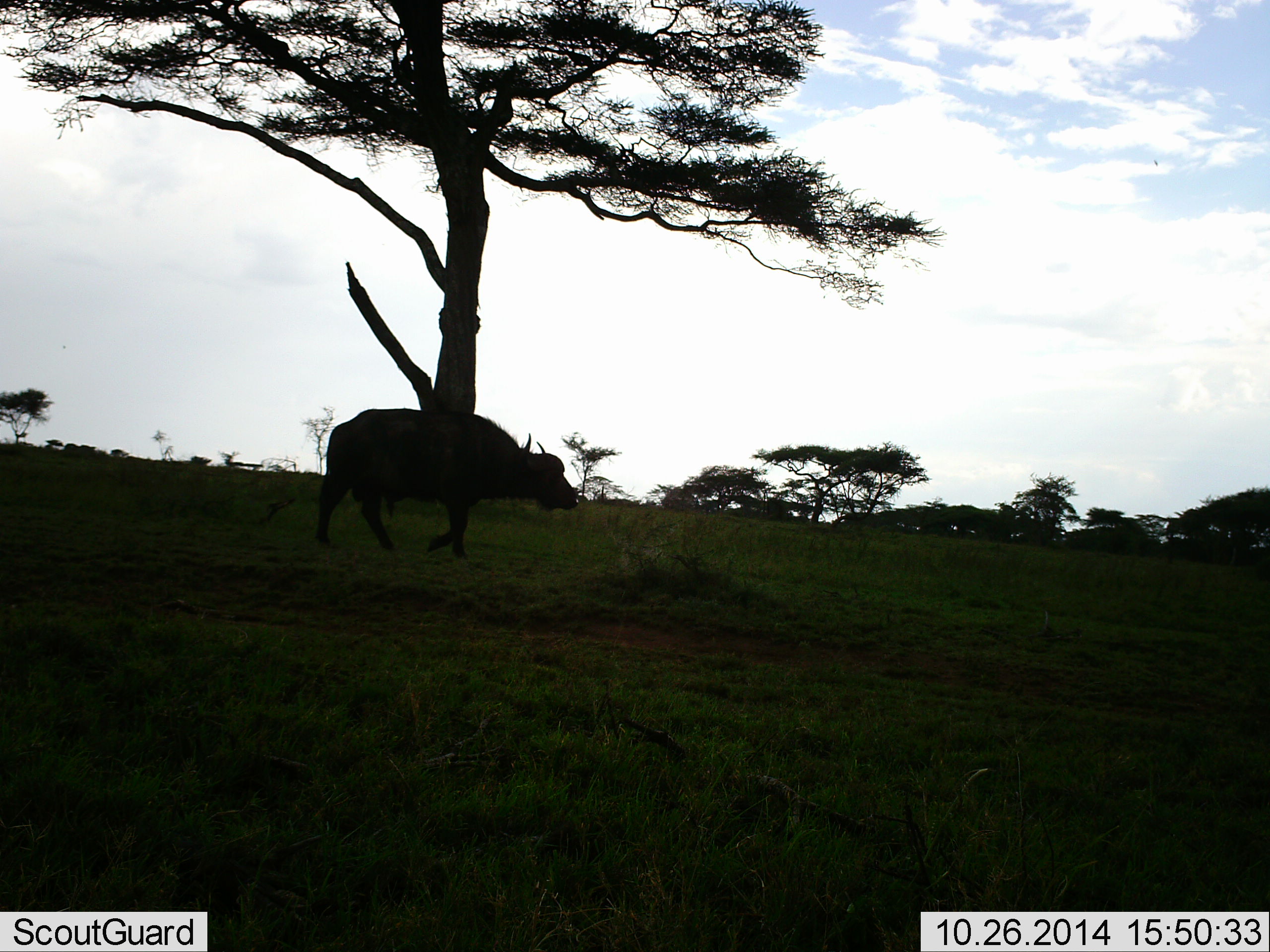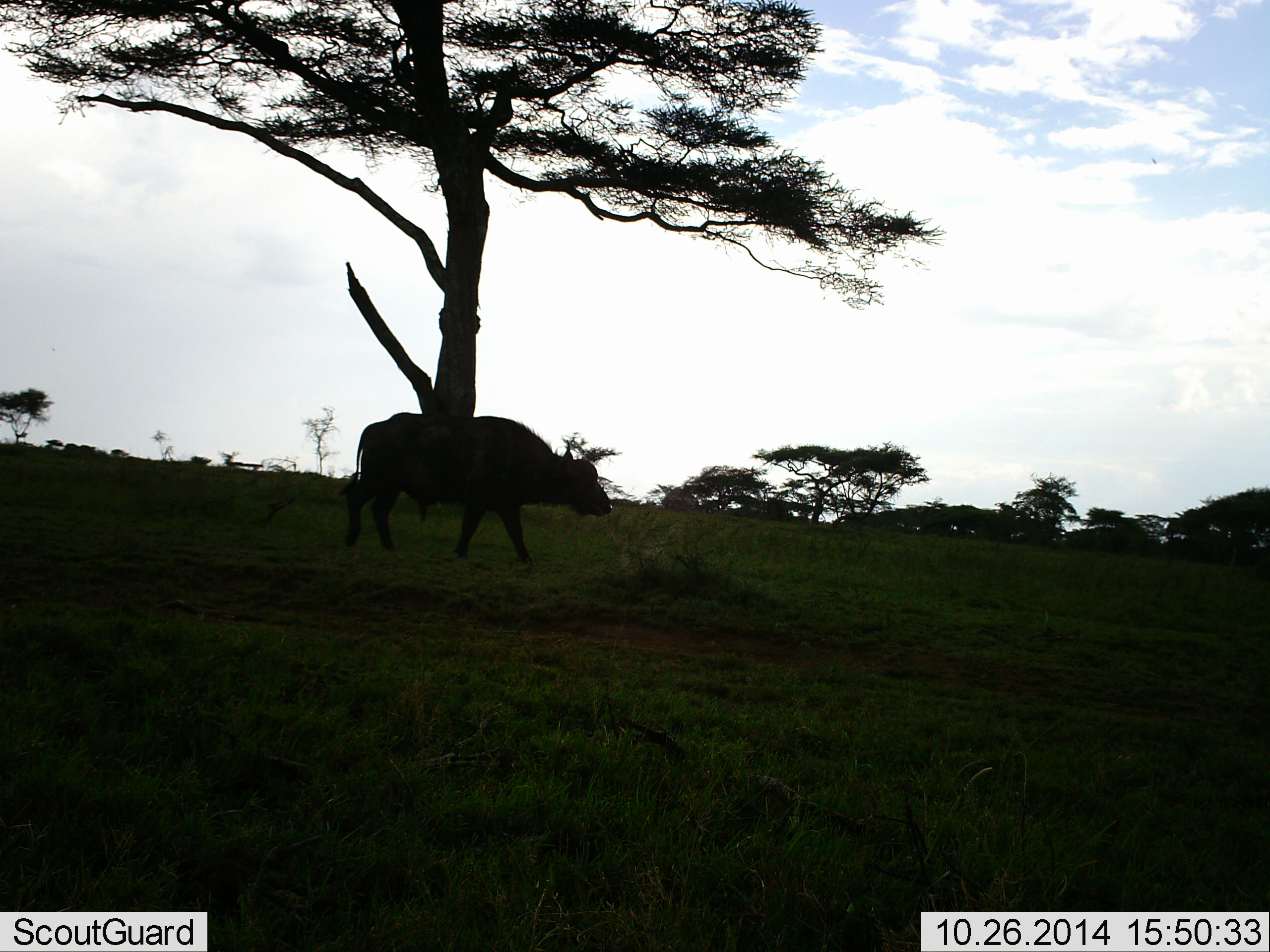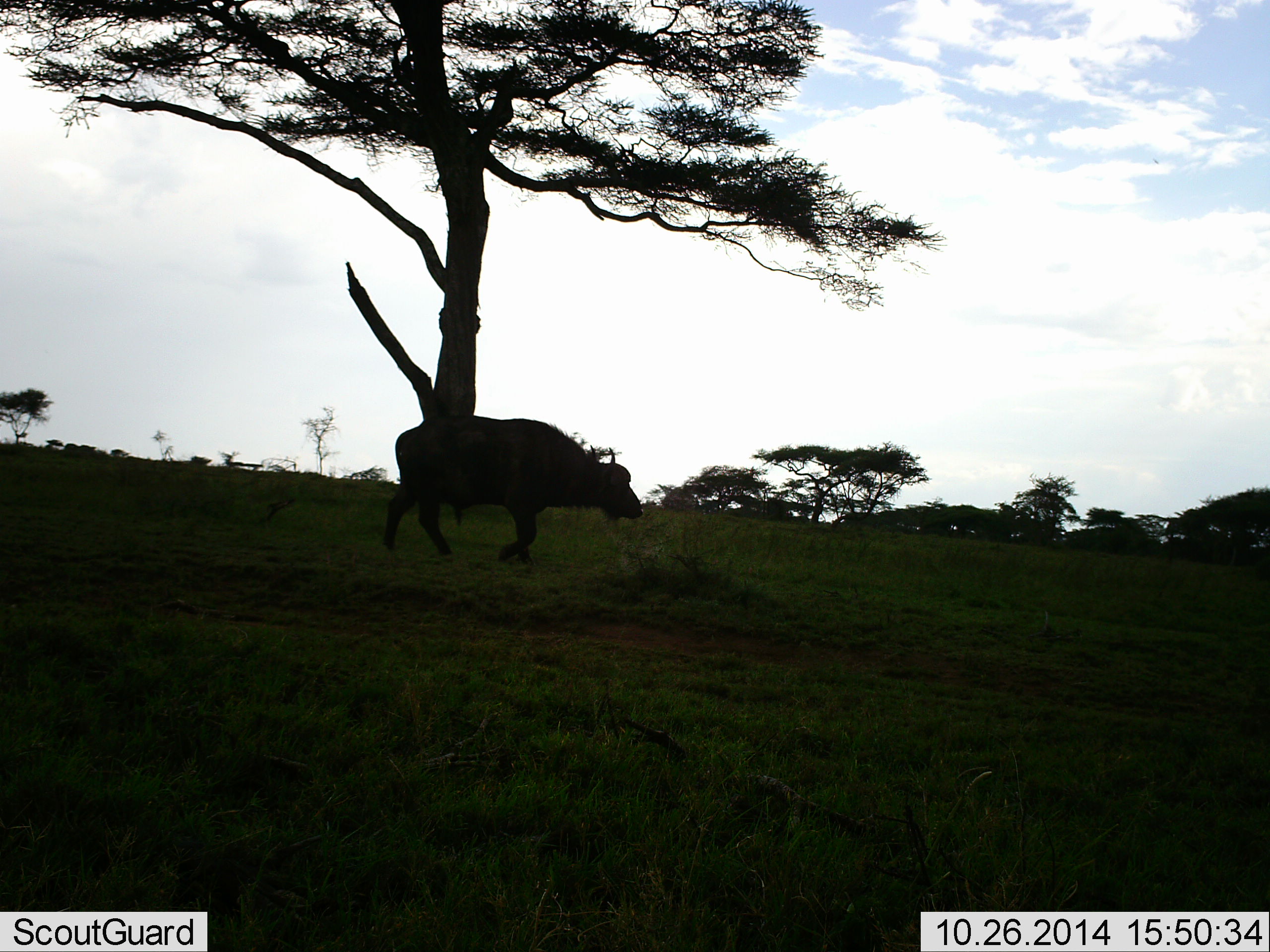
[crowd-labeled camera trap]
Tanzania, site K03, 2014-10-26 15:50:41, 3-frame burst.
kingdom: Animalia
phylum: Chordata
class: Mammalia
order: Artiodactyla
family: Bovidae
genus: Syncerus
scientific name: Syncerus caffer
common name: cape buffalo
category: buffalo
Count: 1.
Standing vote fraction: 0%.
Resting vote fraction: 0%.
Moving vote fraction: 100%.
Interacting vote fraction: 0%.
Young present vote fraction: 0%.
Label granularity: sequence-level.